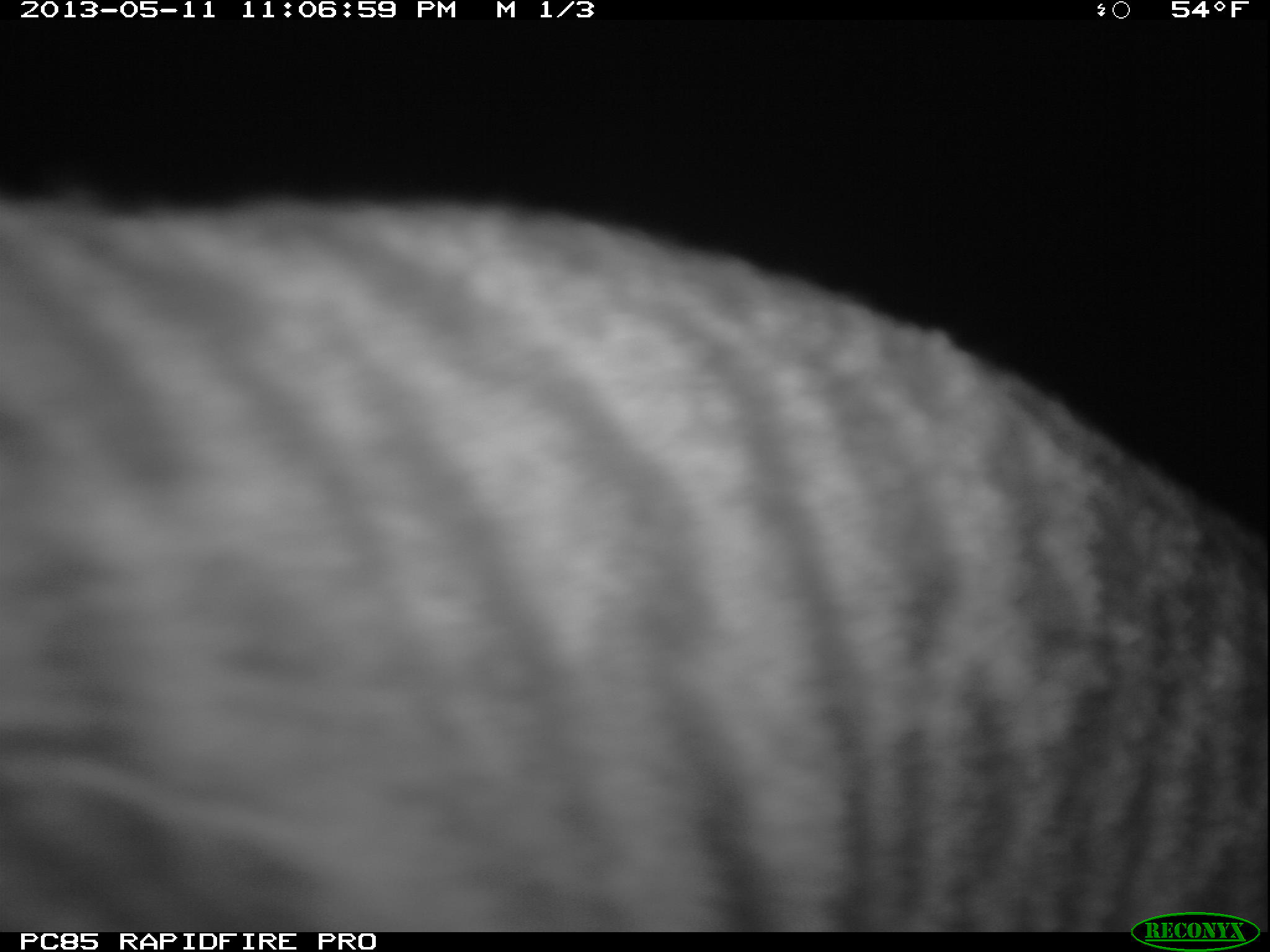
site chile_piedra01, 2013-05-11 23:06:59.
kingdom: Animalia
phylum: Chordata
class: Mammalia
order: Carnivora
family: Felidae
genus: Felis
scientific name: Felis catus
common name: cat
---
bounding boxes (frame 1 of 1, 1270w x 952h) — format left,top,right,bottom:
cat: 0,170,1270,938